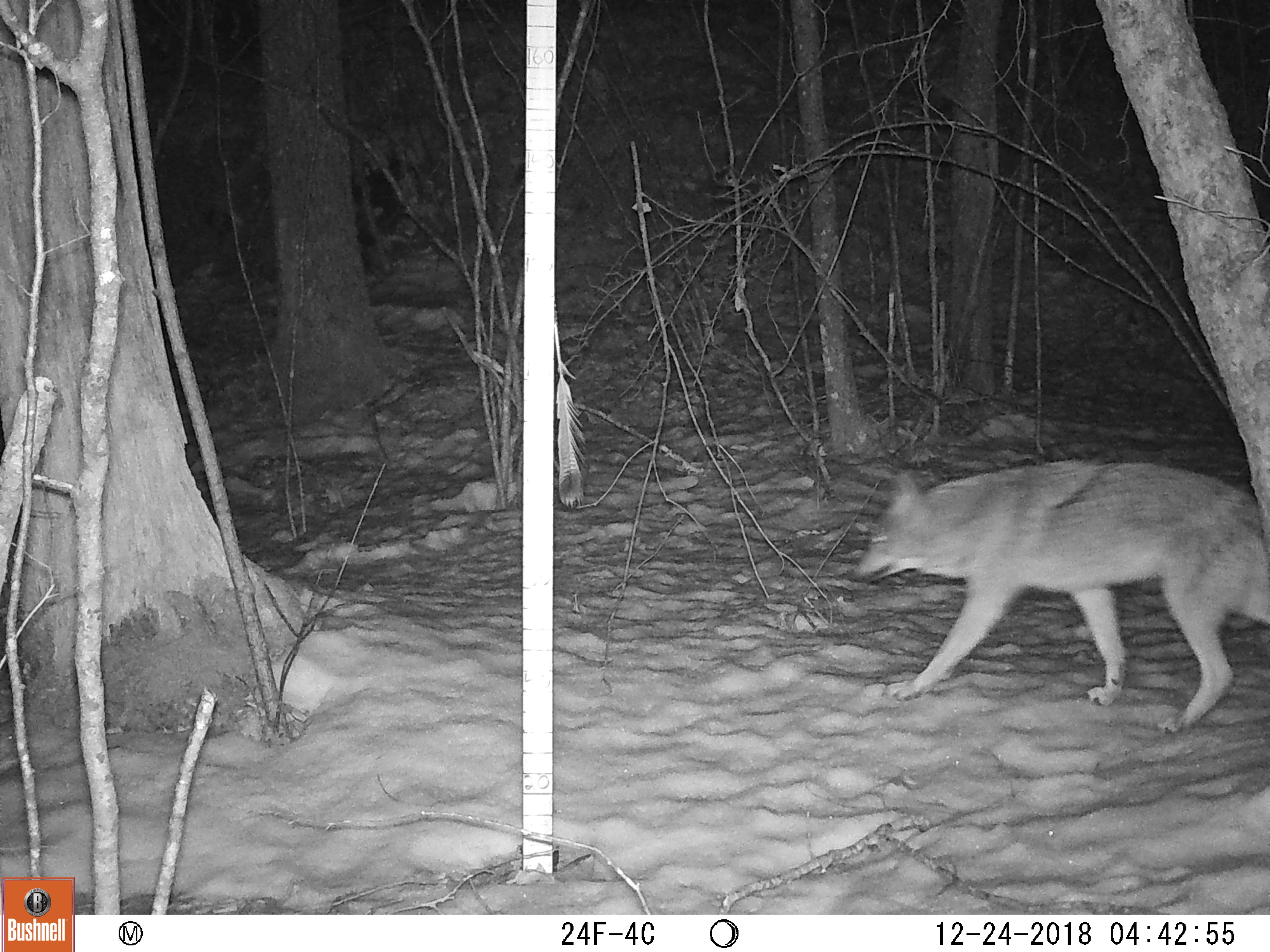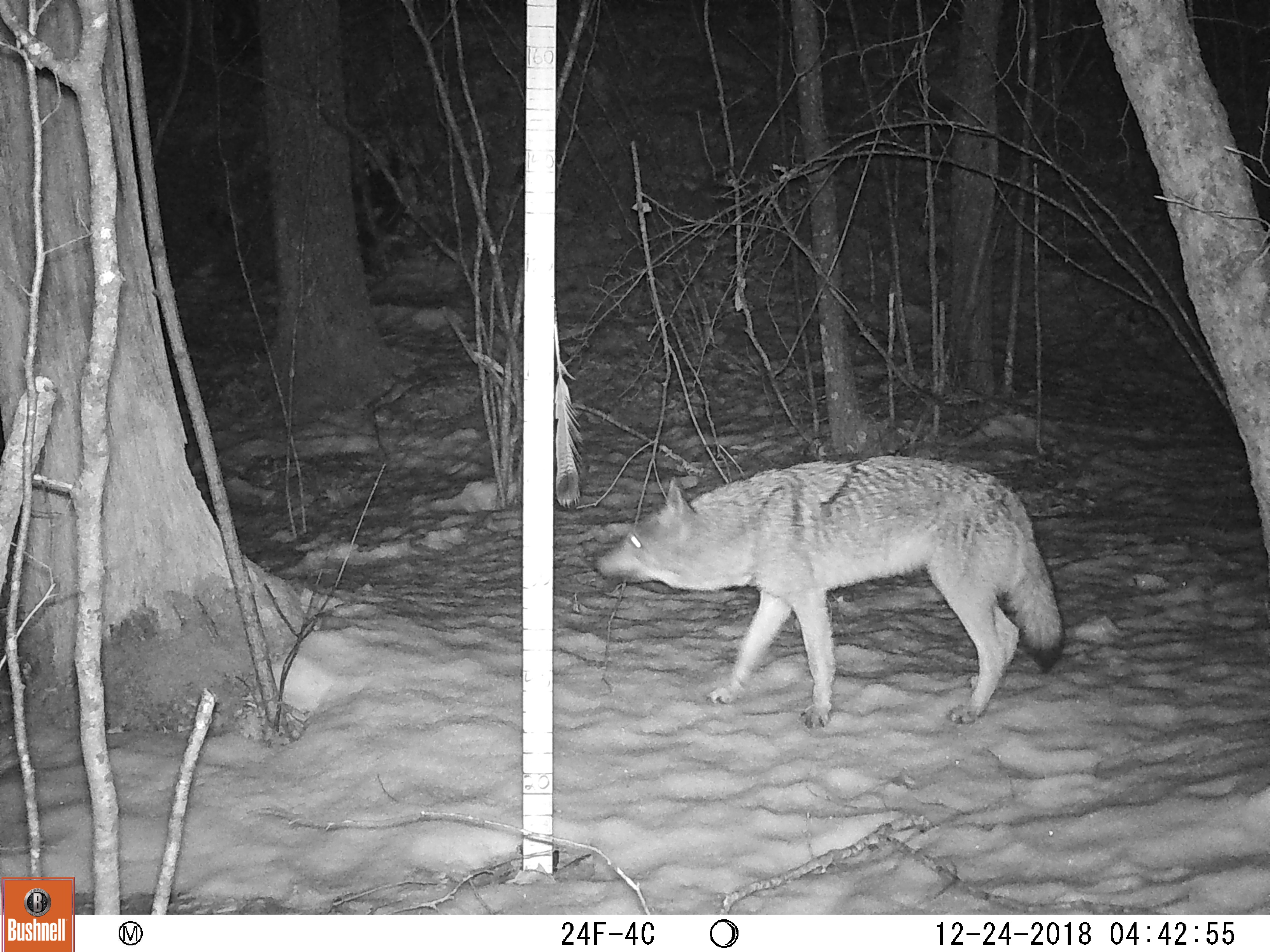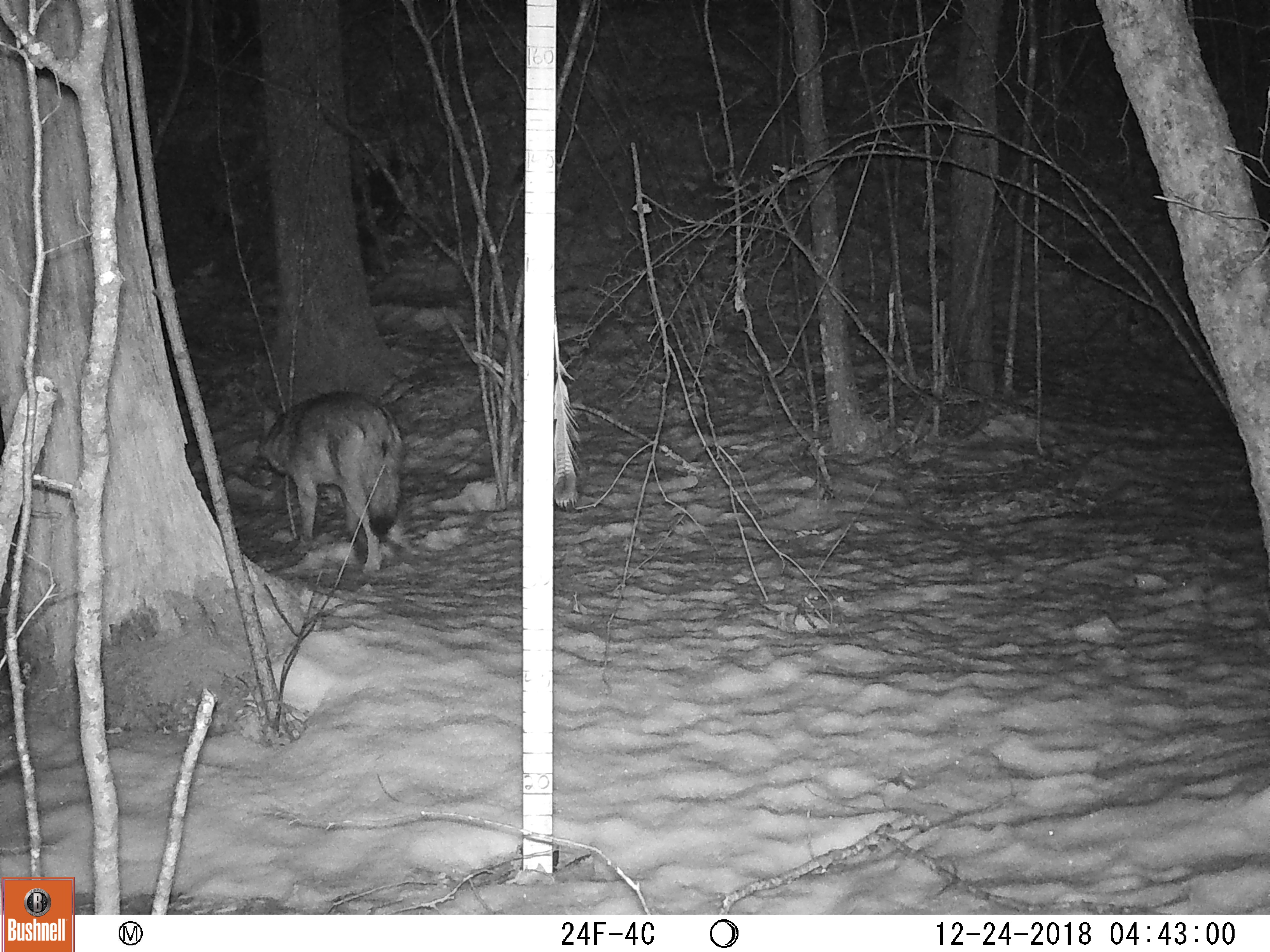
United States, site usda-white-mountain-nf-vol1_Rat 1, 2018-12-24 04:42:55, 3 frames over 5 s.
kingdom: Animalia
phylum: Chordata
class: Mammalia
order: Carnivora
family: Canidae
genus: Canis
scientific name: Canis latrans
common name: coyote